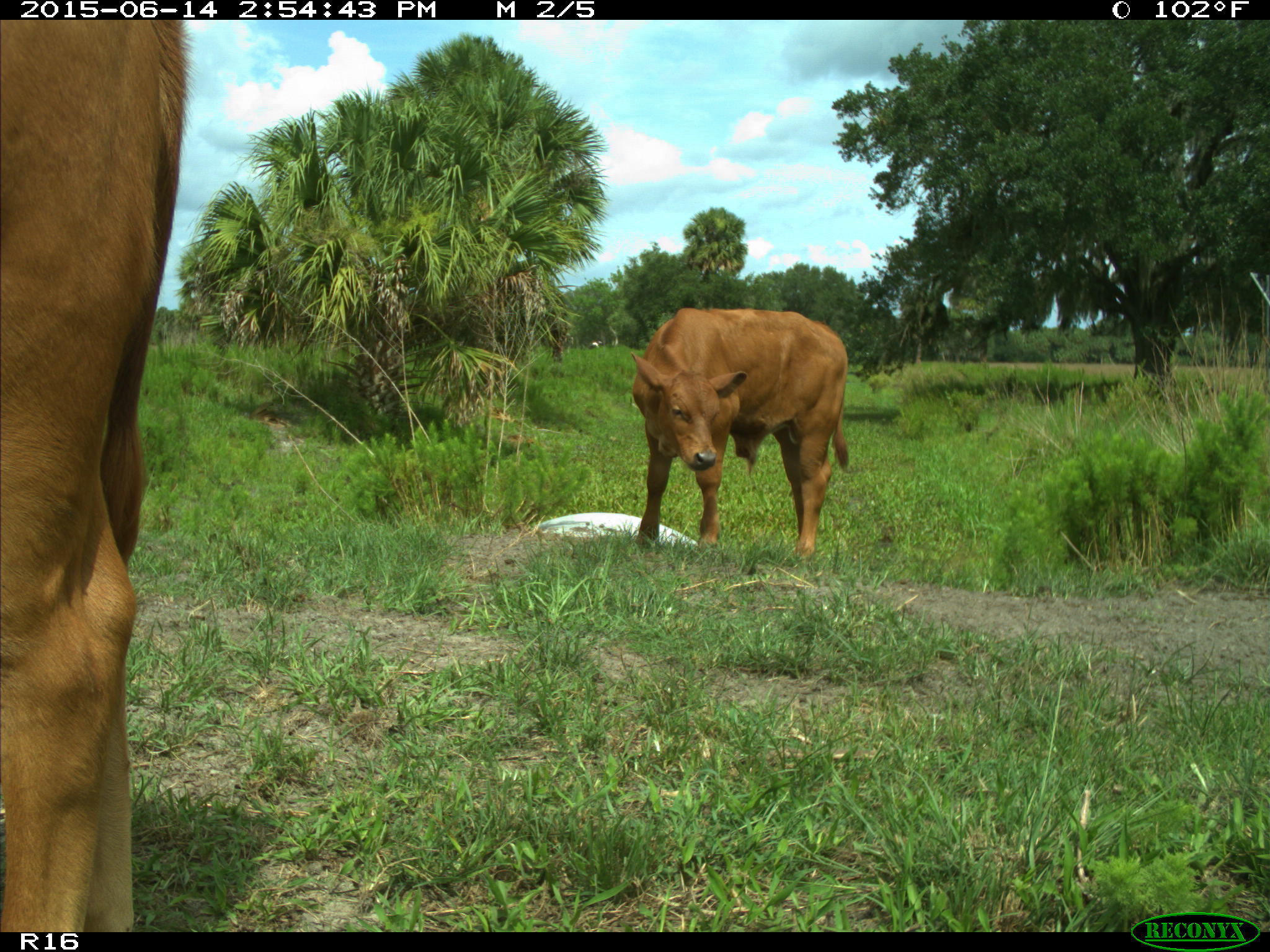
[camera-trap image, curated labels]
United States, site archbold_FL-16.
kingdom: Animalia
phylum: Chordata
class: Mammalia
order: Artiodactyla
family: Bovidae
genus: Bos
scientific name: Bos taurus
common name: domestic cow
Bos taurus (domestic cow).